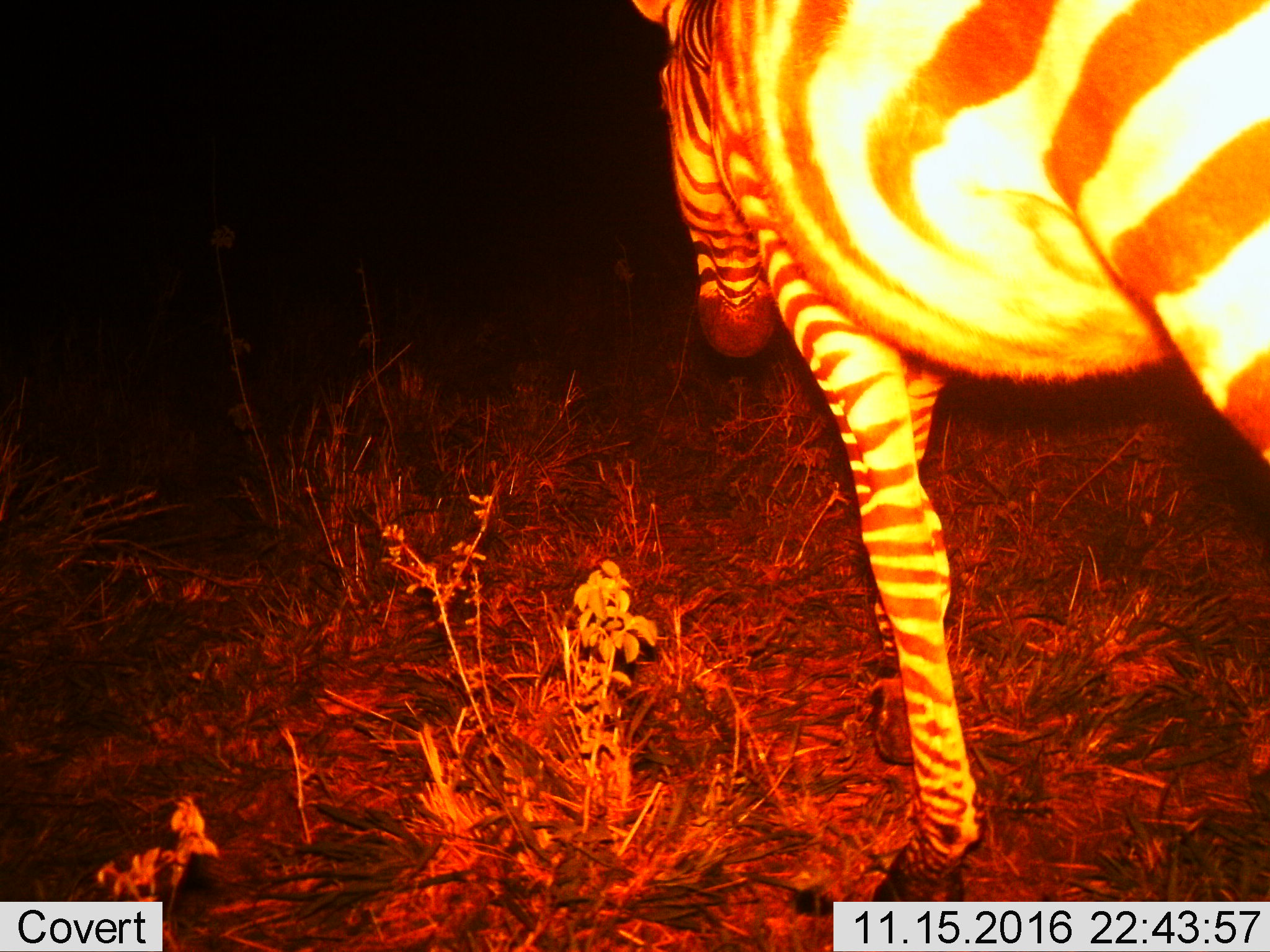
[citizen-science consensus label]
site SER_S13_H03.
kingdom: Animalia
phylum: Chordata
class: Mammalia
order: Perissodactyla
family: Equidae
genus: Equus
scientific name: Equus quagga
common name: plains zebra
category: zebraplains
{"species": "zebraplains (plains zebra) (Equus quagga)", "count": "1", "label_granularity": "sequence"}